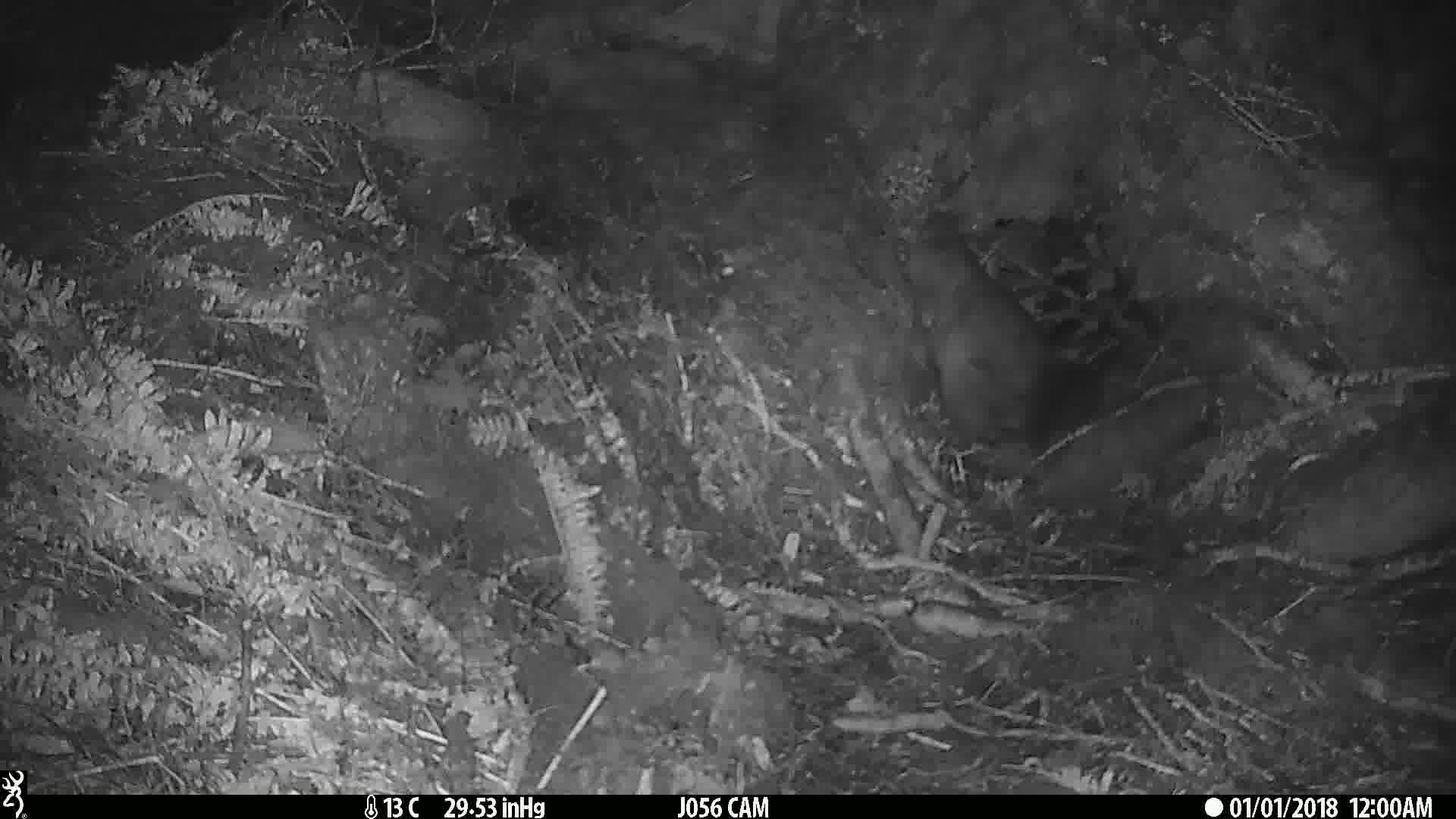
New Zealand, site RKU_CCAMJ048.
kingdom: Animalia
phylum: Chordata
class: Mammalia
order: Diprotodontia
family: Phalangeridae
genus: Trichosurus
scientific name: Trichosurus vulpecula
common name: common brushtail possum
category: possum